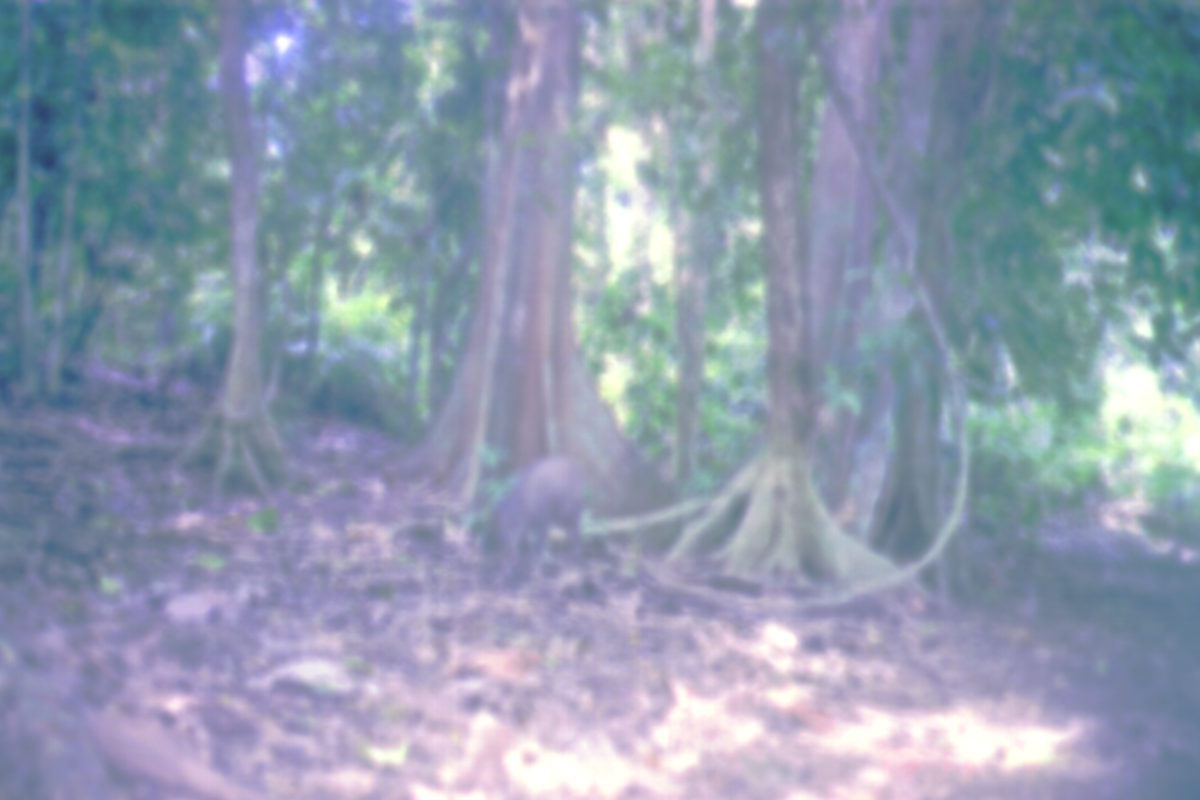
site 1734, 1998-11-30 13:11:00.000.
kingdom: Animalia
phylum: Chordata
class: Mammalia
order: Artiodactyla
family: Suidae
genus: Sus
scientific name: Sus scrofa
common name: wild boar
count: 1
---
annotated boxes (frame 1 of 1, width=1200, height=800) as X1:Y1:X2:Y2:
sus scrofa: 476:459:588:588